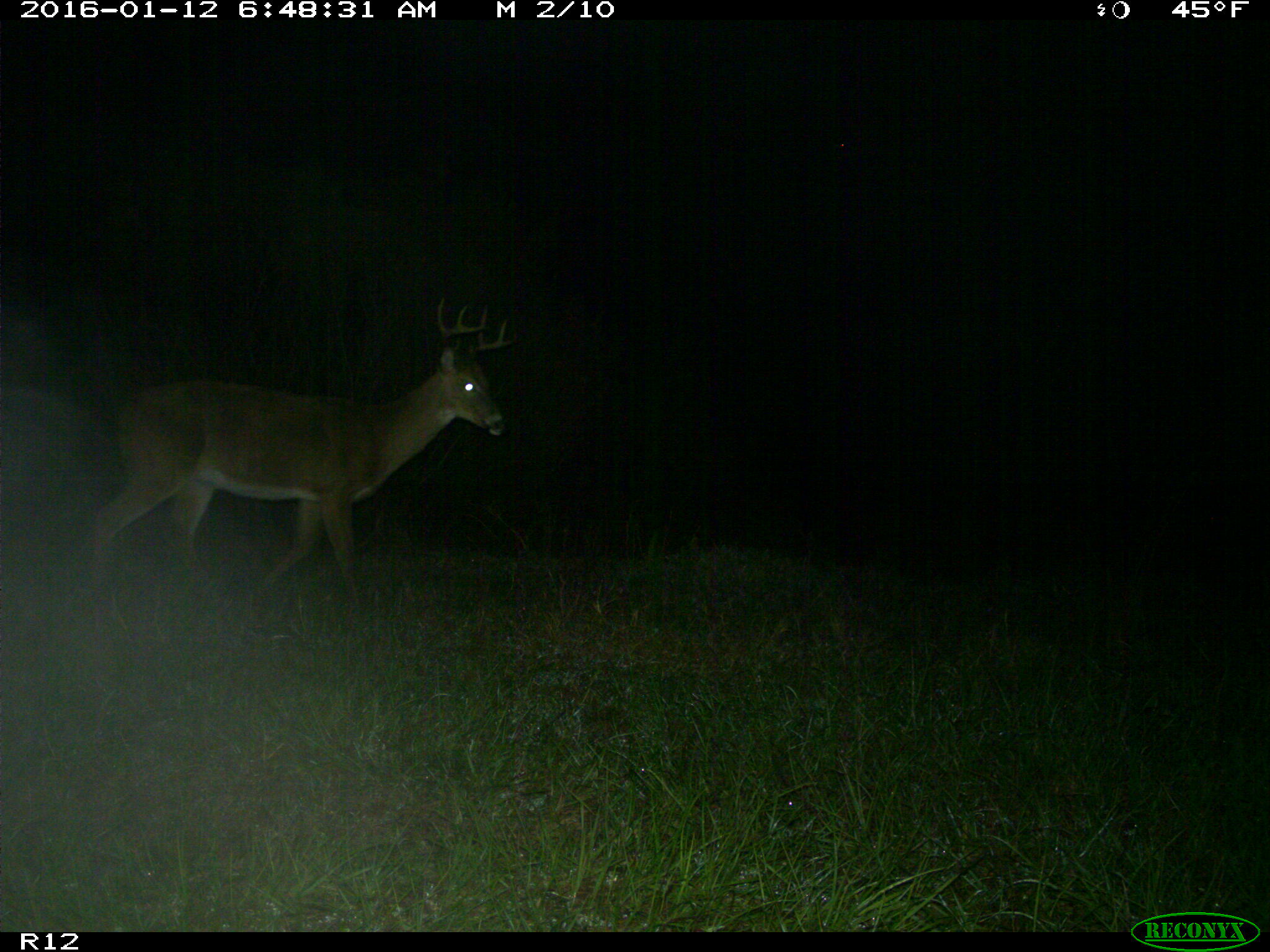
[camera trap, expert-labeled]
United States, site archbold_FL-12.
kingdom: Animalia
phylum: Chordata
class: Mammalia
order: Artiodactyla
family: Cervidae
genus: Odocoileus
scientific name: Odocoileus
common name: deer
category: unidentified deer